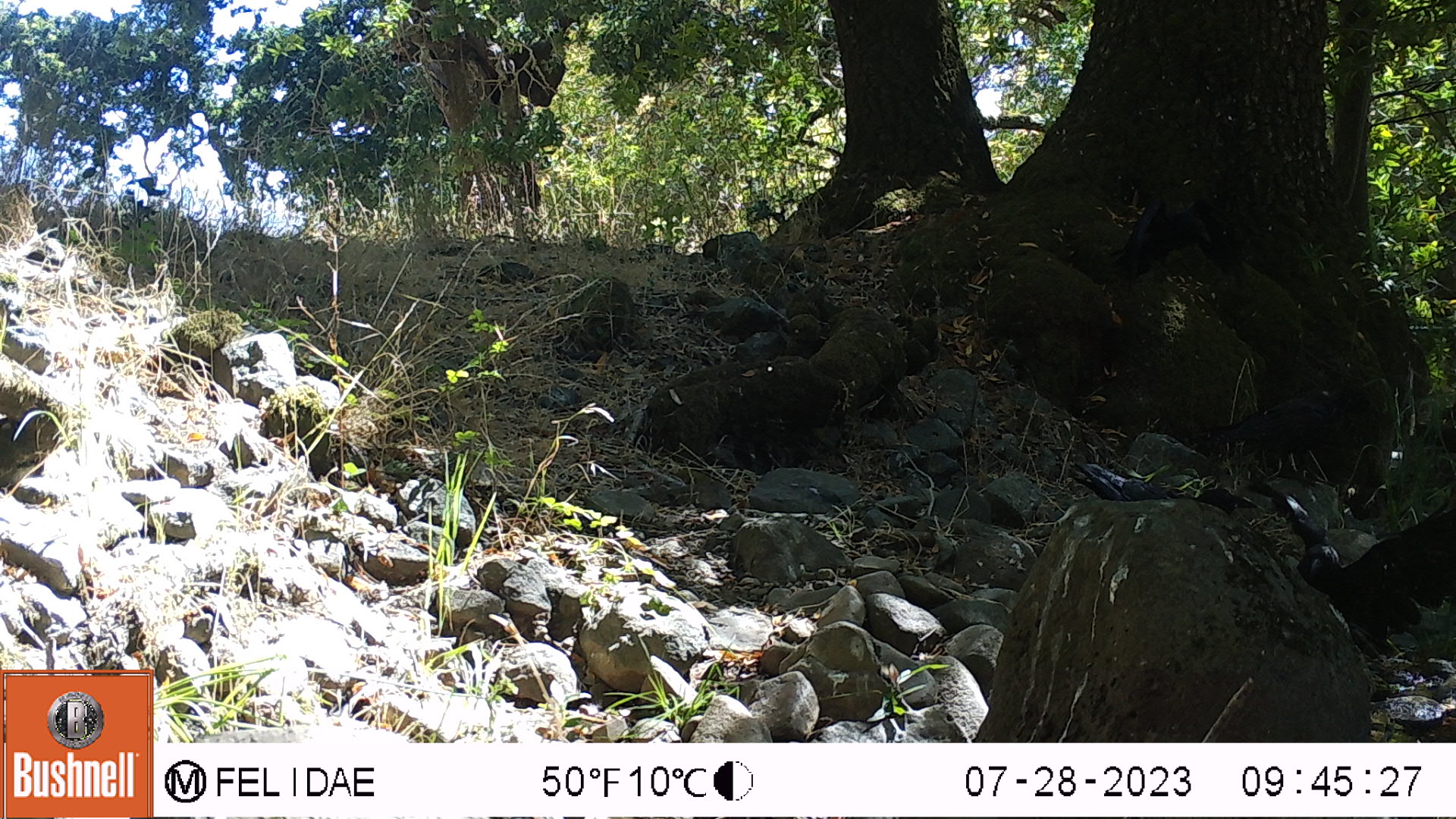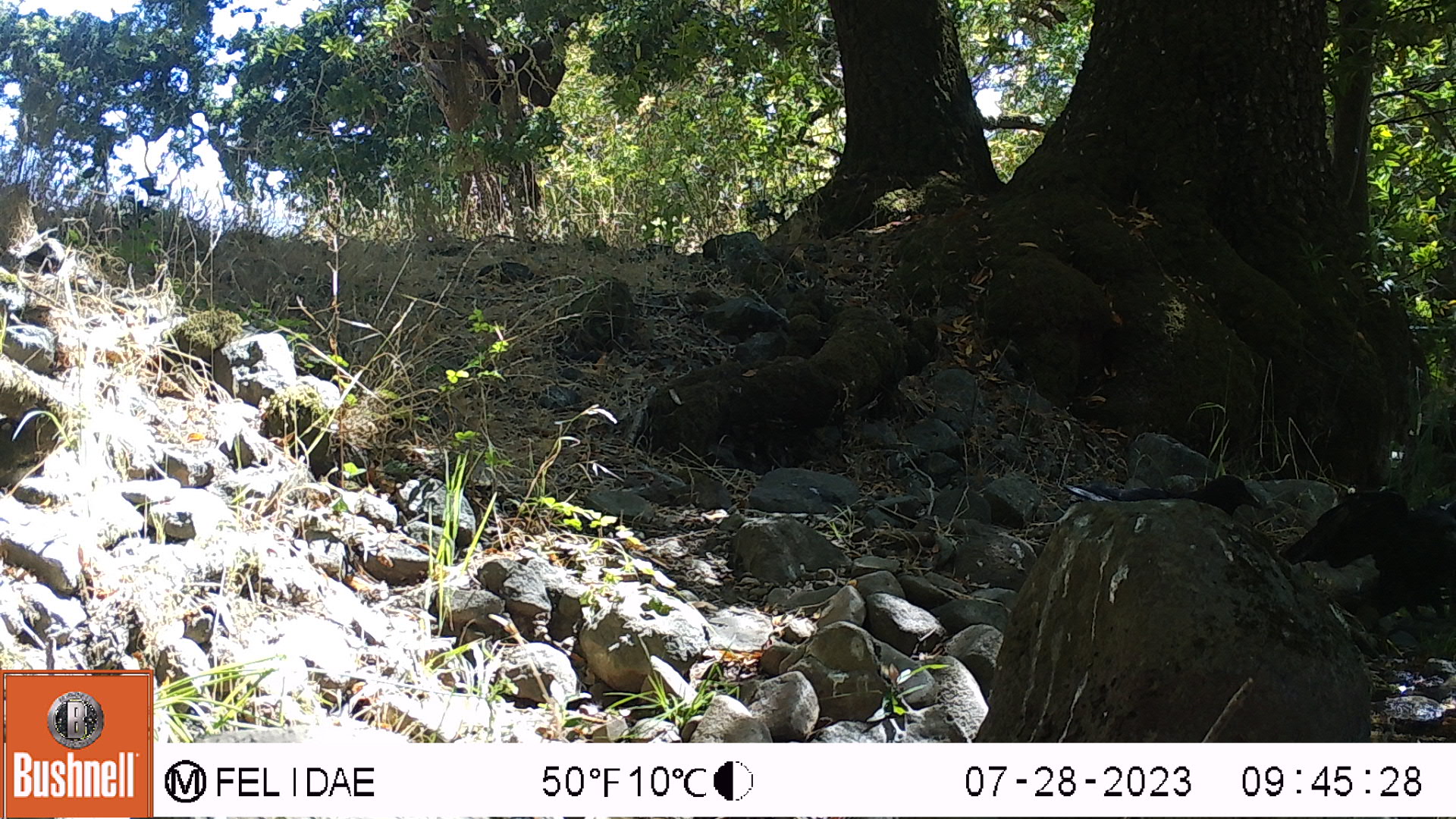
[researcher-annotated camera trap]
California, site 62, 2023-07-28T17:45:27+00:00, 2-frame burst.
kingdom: Animalia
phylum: Chordata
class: Aves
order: Passeriformes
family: Corvidae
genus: Corvus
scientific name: Corvus brachyrhynchos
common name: american crow